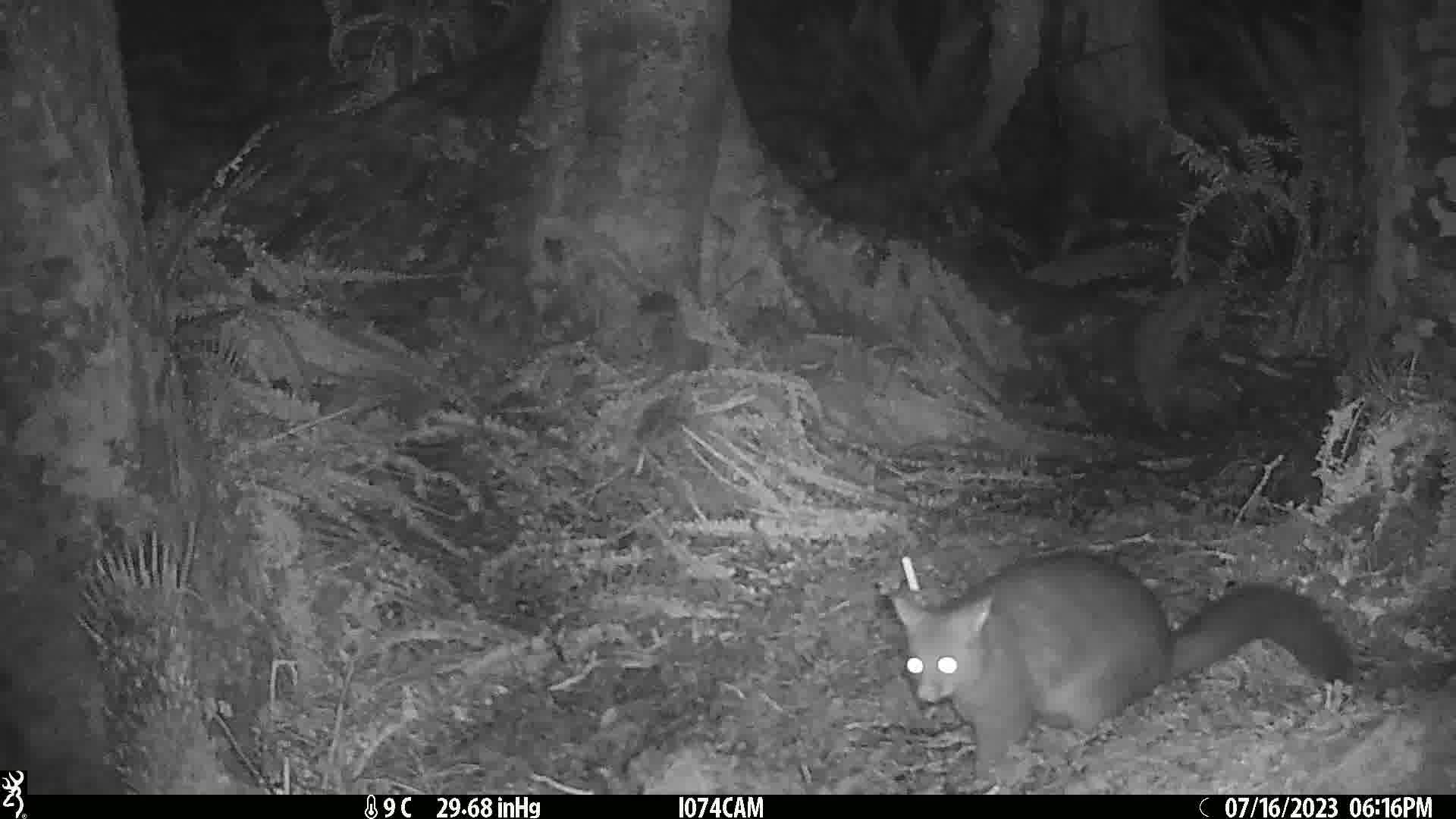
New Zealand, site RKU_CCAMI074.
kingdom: Animalia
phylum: Chordata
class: Mammalia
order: Diprotodontia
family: Phalangeridae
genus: Trichosurus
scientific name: Trichosurus vulpecula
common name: common brushtail possum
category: possum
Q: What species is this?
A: Possum (common brushtail possum) (Trichosurus vulpecula).